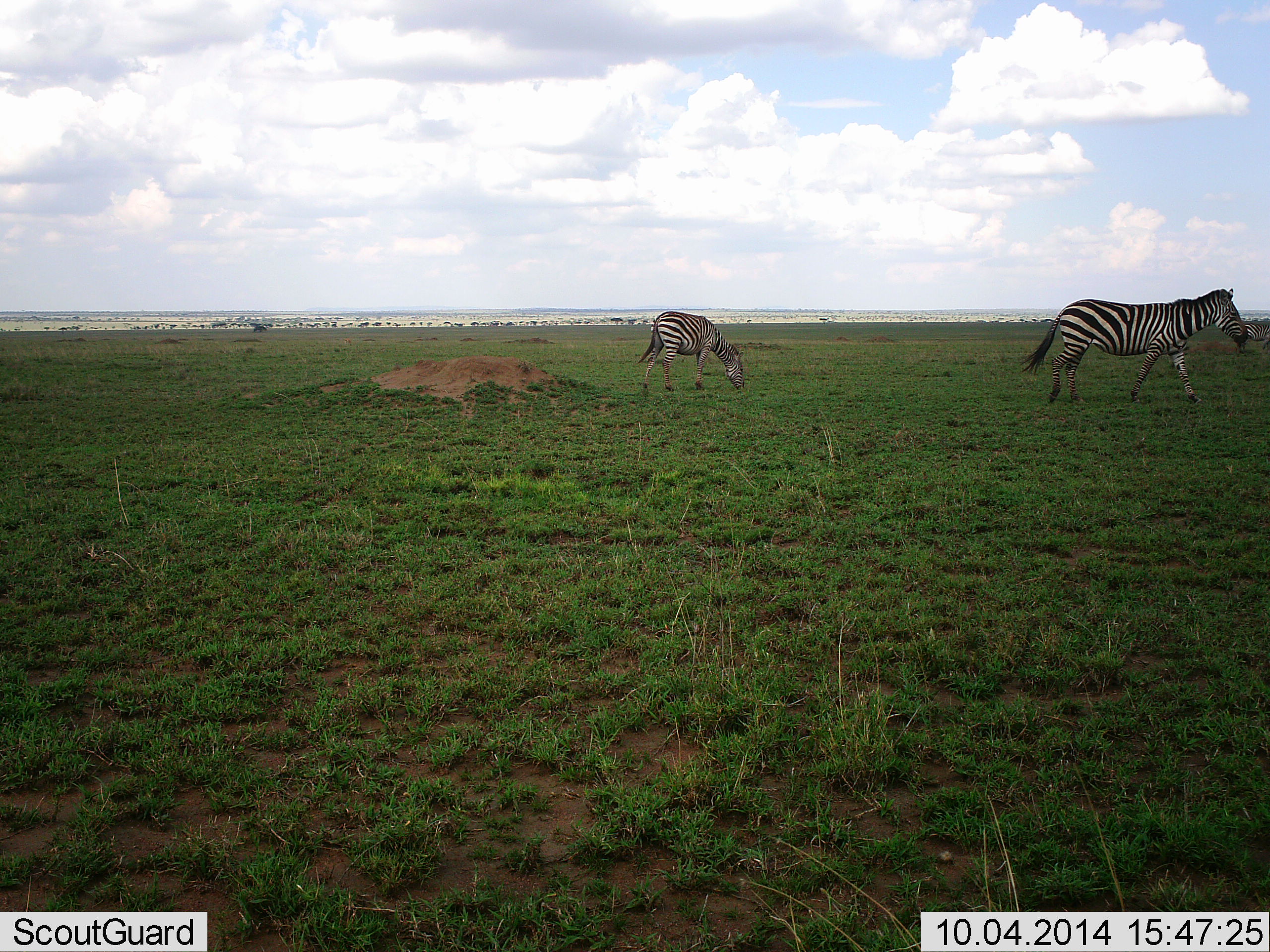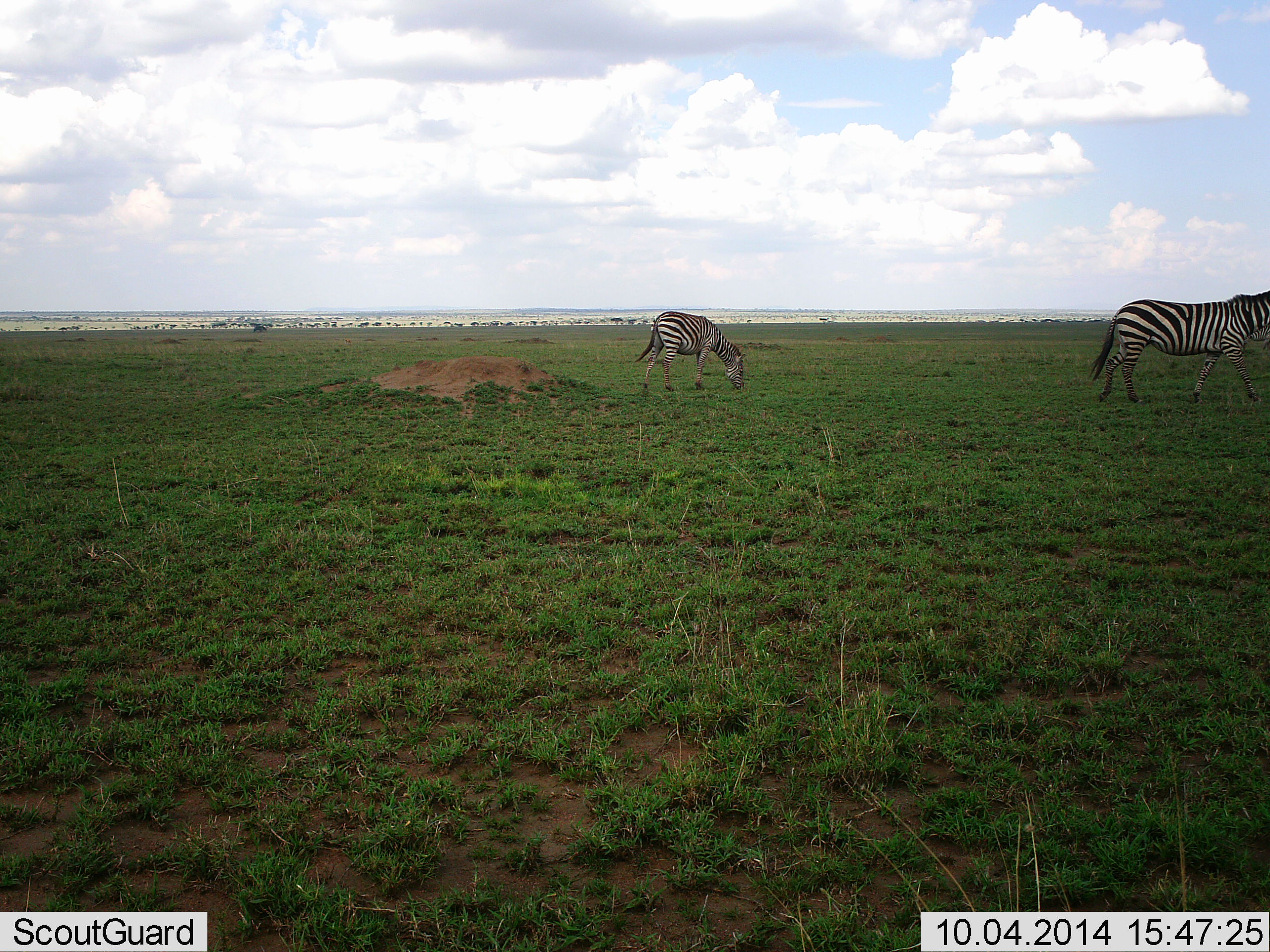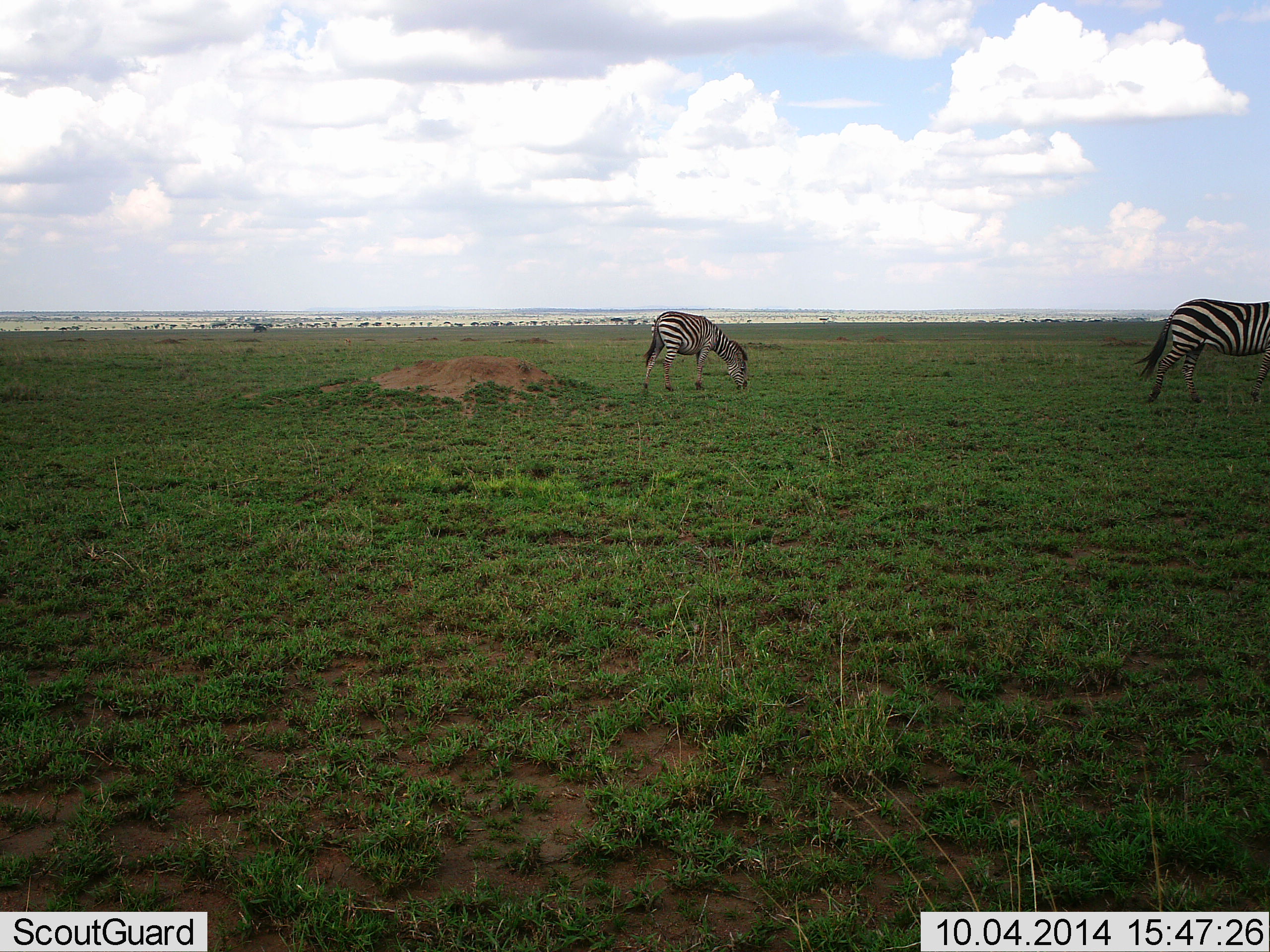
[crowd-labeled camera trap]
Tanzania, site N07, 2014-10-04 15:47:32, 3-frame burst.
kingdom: Animalia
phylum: Chordata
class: Mammalia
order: Perissodactyla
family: Equidae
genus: Equus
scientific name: Equus quagga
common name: plains zebra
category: zebra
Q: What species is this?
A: Zebra (plains zebra) (Equus quagga).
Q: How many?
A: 2.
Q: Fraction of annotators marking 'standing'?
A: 30%.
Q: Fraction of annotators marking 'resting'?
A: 0%.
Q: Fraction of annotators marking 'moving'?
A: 90%.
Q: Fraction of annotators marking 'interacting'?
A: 0%.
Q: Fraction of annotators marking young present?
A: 0%.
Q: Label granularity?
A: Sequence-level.